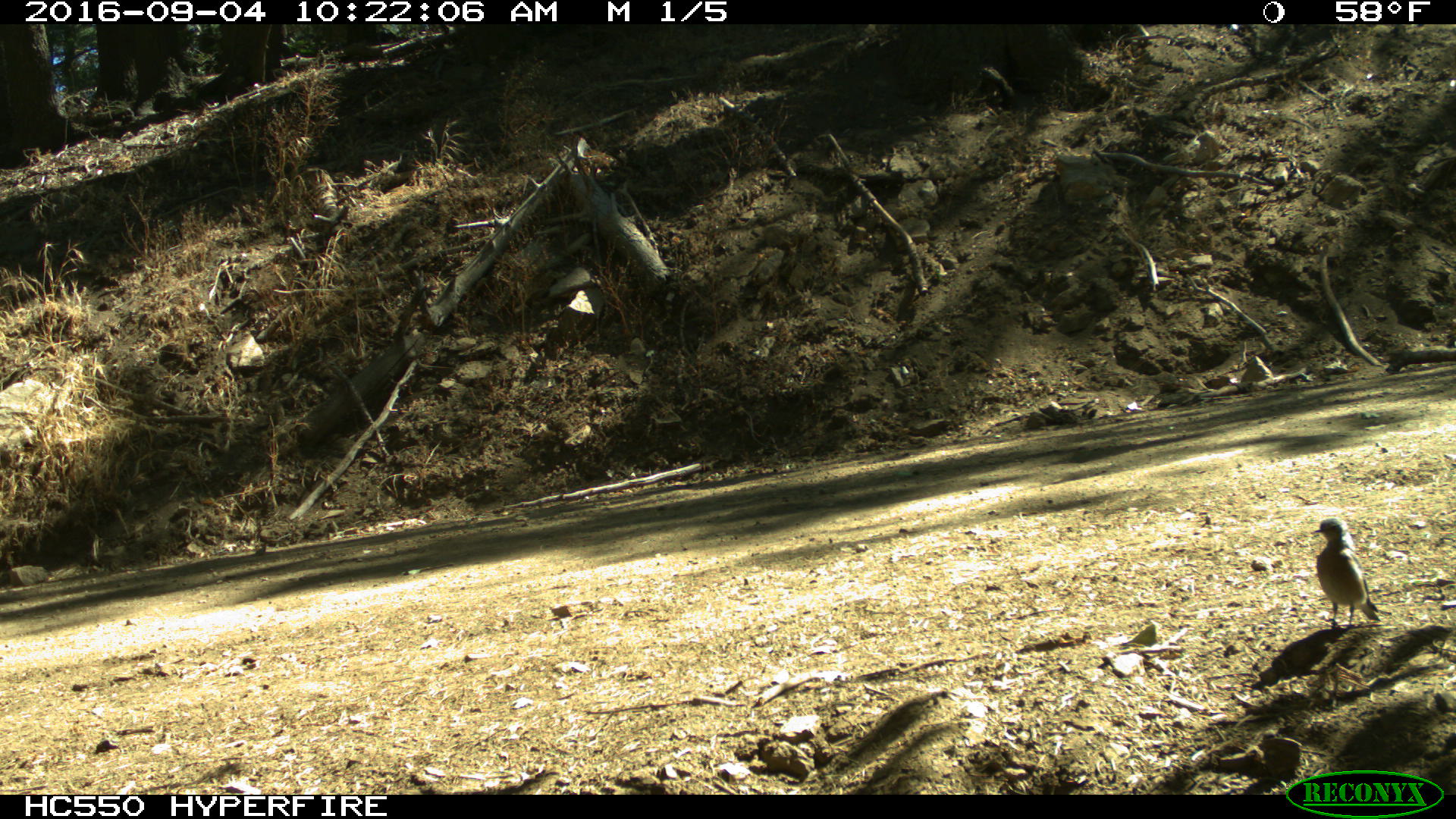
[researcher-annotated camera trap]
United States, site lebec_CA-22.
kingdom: Animalia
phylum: Chordata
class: Aves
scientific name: Aves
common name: birds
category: unidentified bird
Unidentified bird (birds) (Aves).